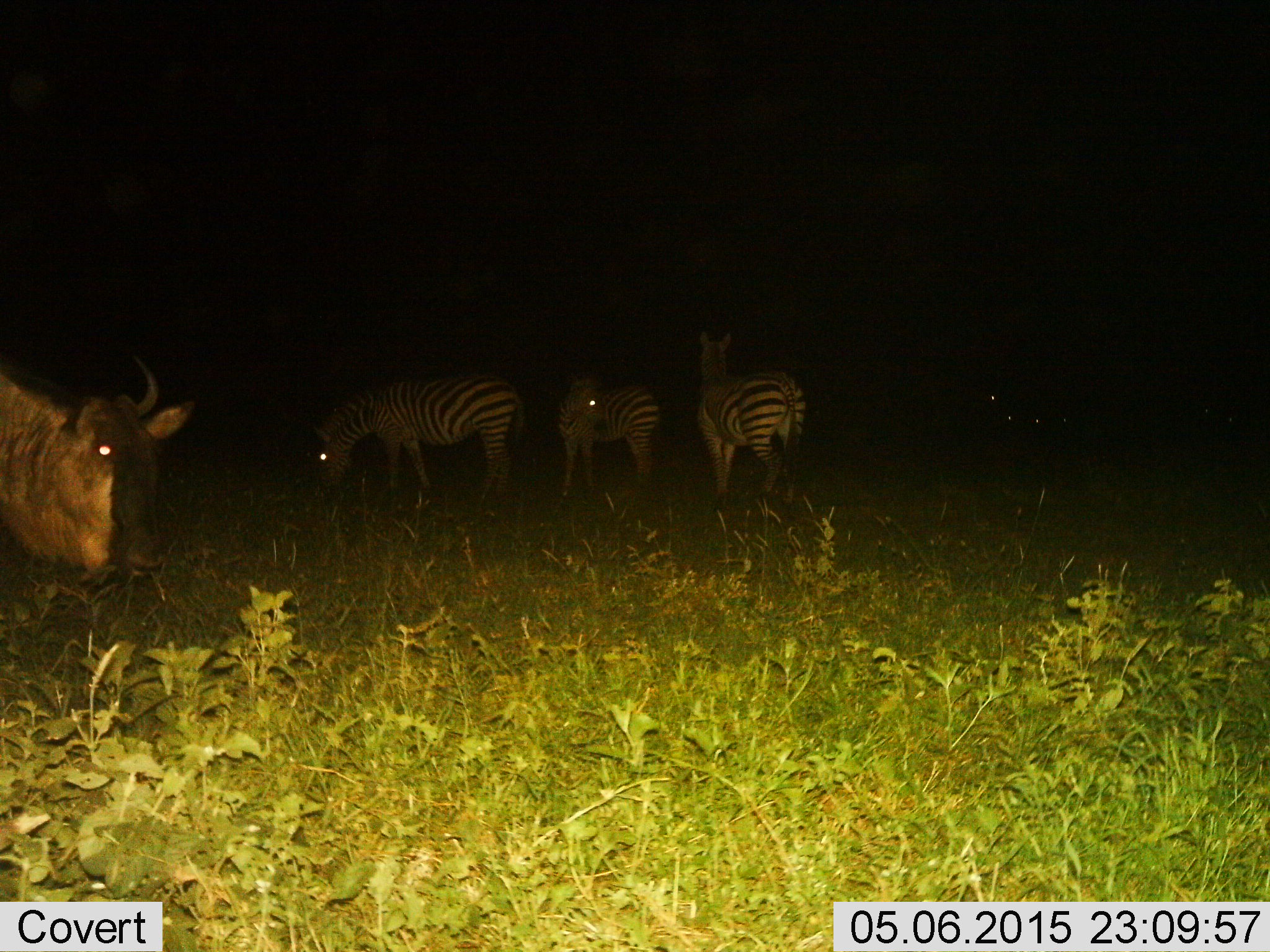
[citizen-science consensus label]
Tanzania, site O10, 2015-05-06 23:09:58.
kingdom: Animalia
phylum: Chordata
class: Mammalia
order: Artiodactyla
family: Bovidae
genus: Connochaetes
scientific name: Connochaetes taurinus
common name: blue wildebeest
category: wildebeest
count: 1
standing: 73%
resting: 9%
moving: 9%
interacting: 0%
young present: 0%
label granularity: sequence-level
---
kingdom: Animalia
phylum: Chordata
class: Mammalia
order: Perissodactyla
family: Equidae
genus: Equus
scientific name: Equus quagga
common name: plains zebra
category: zebra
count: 3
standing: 100%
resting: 0%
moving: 0%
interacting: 0%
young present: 0%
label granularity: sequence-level